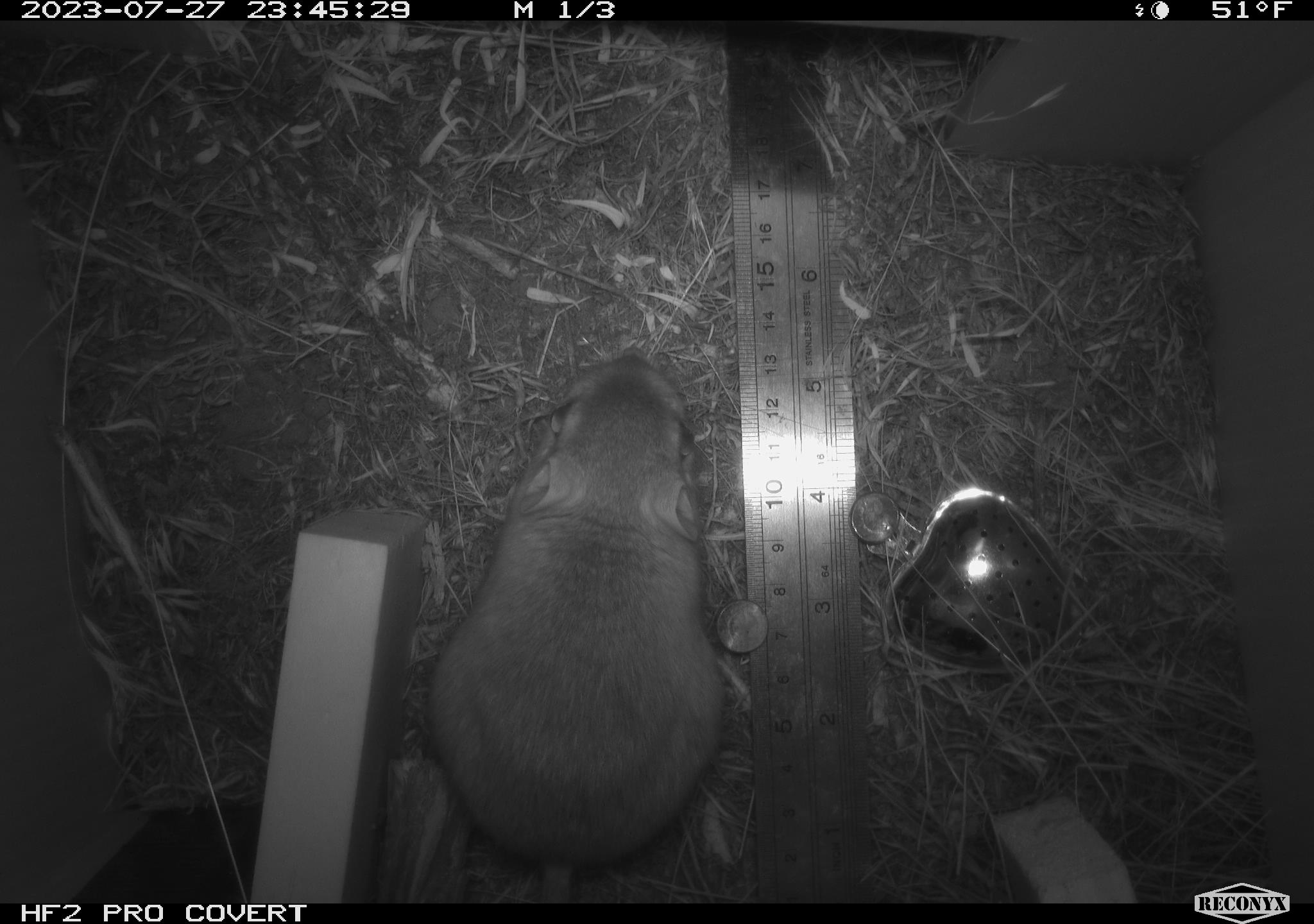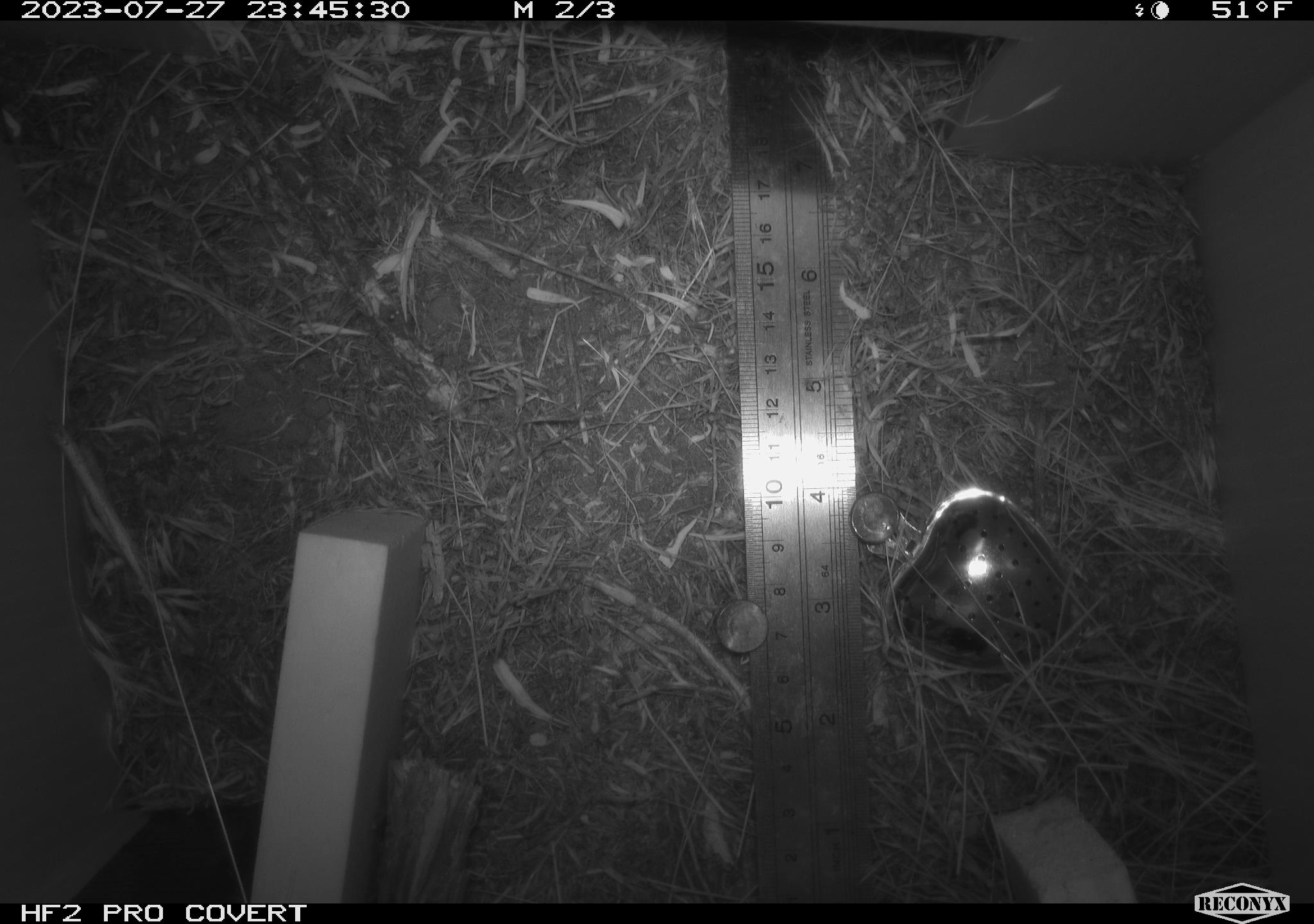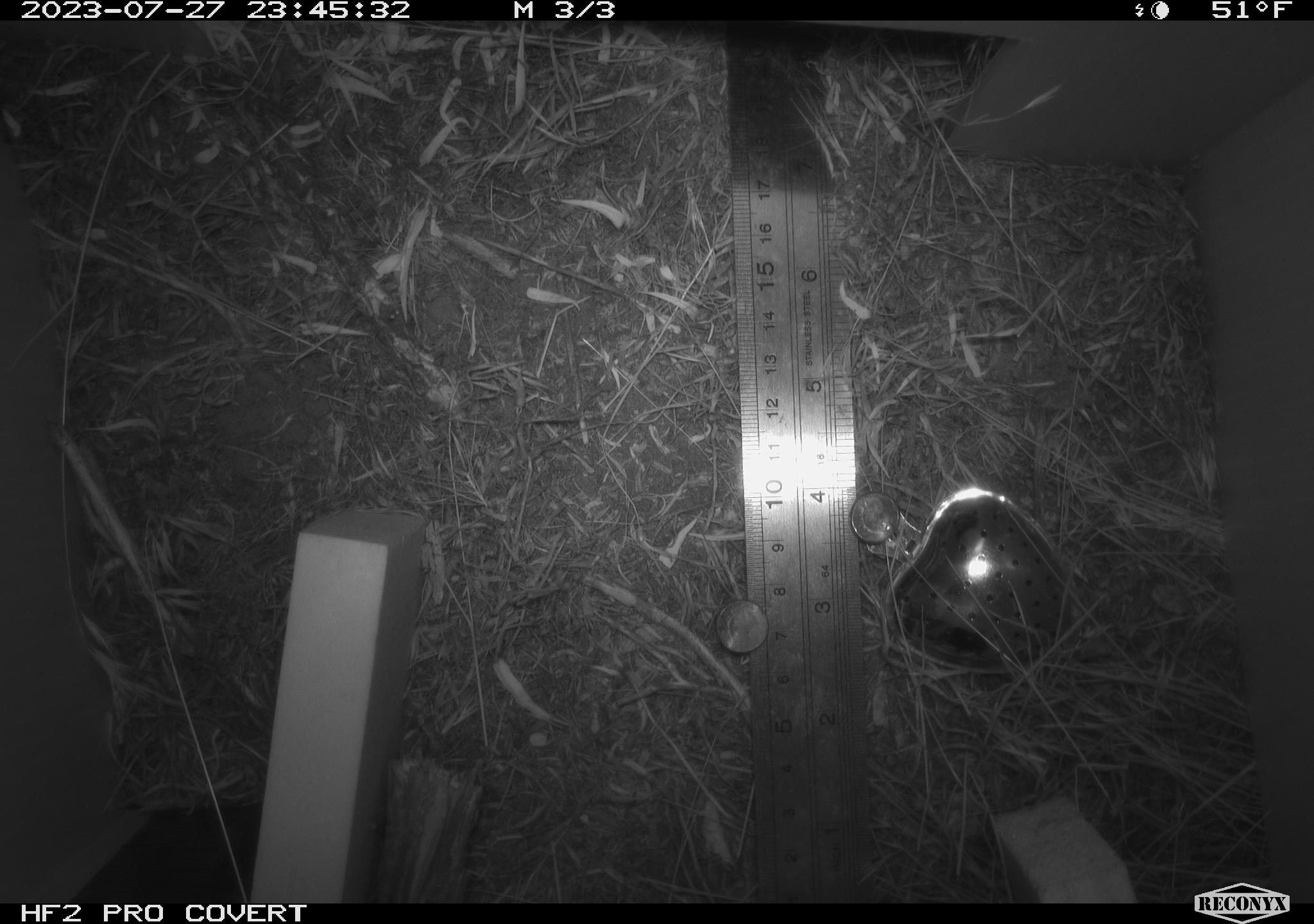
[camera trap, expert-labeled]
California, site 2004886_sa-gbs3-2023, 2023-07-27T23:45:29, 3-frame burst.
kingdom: Animalia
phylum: Chordata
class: Mammalia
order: Rodentia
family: Heteromyidae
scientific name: Heteromyidae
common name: kangaroo rats and pocket mice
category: heteromyidae family